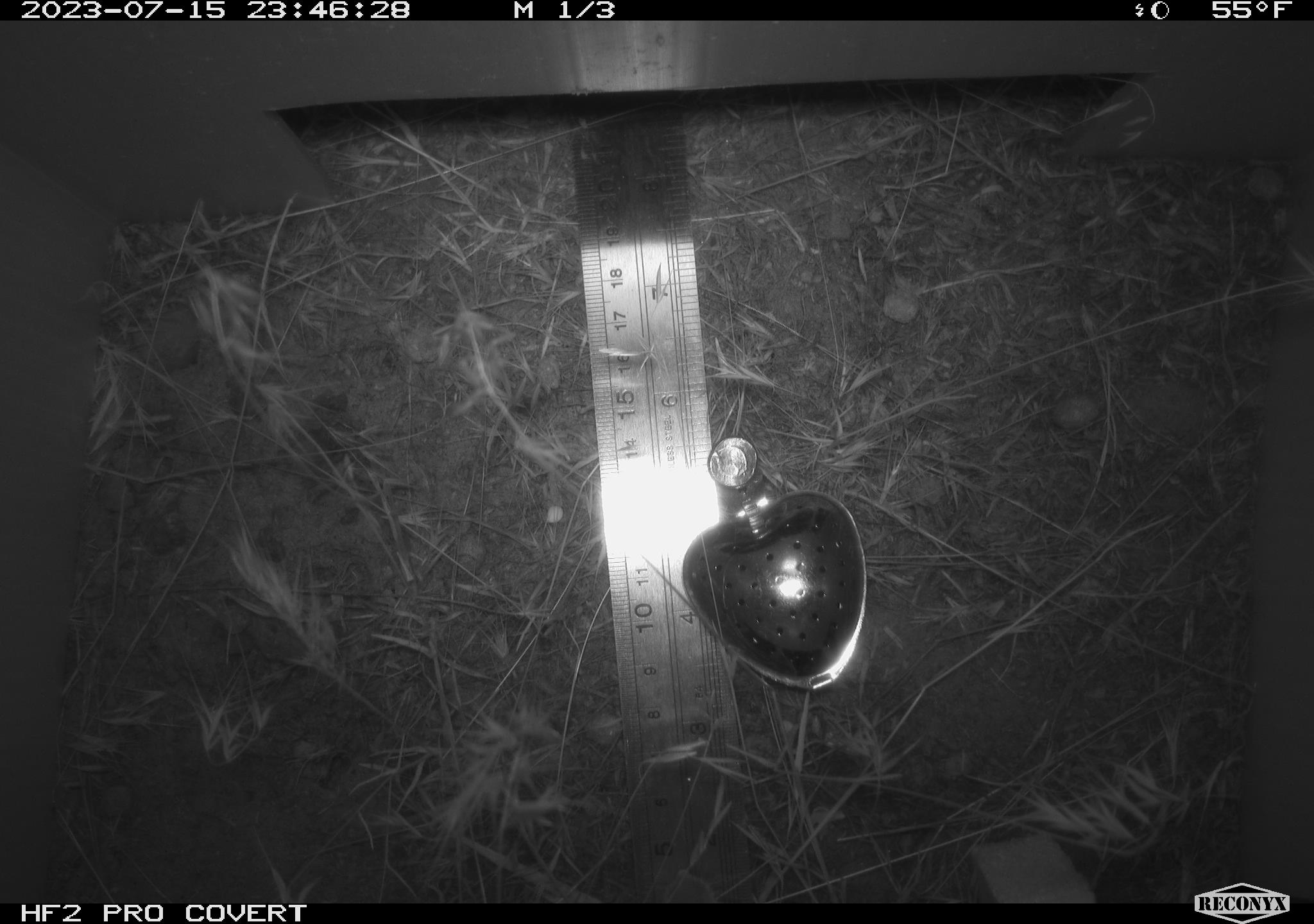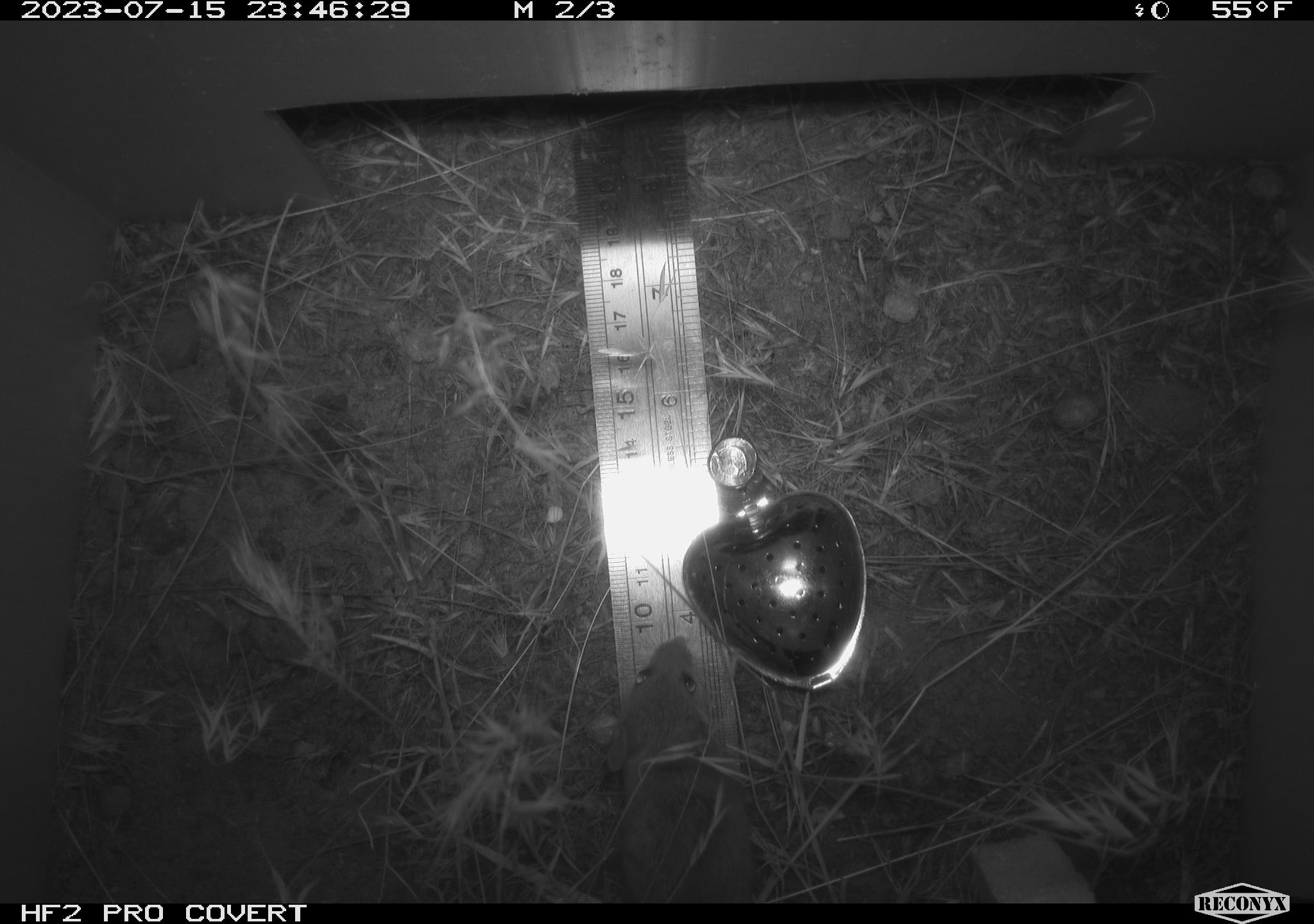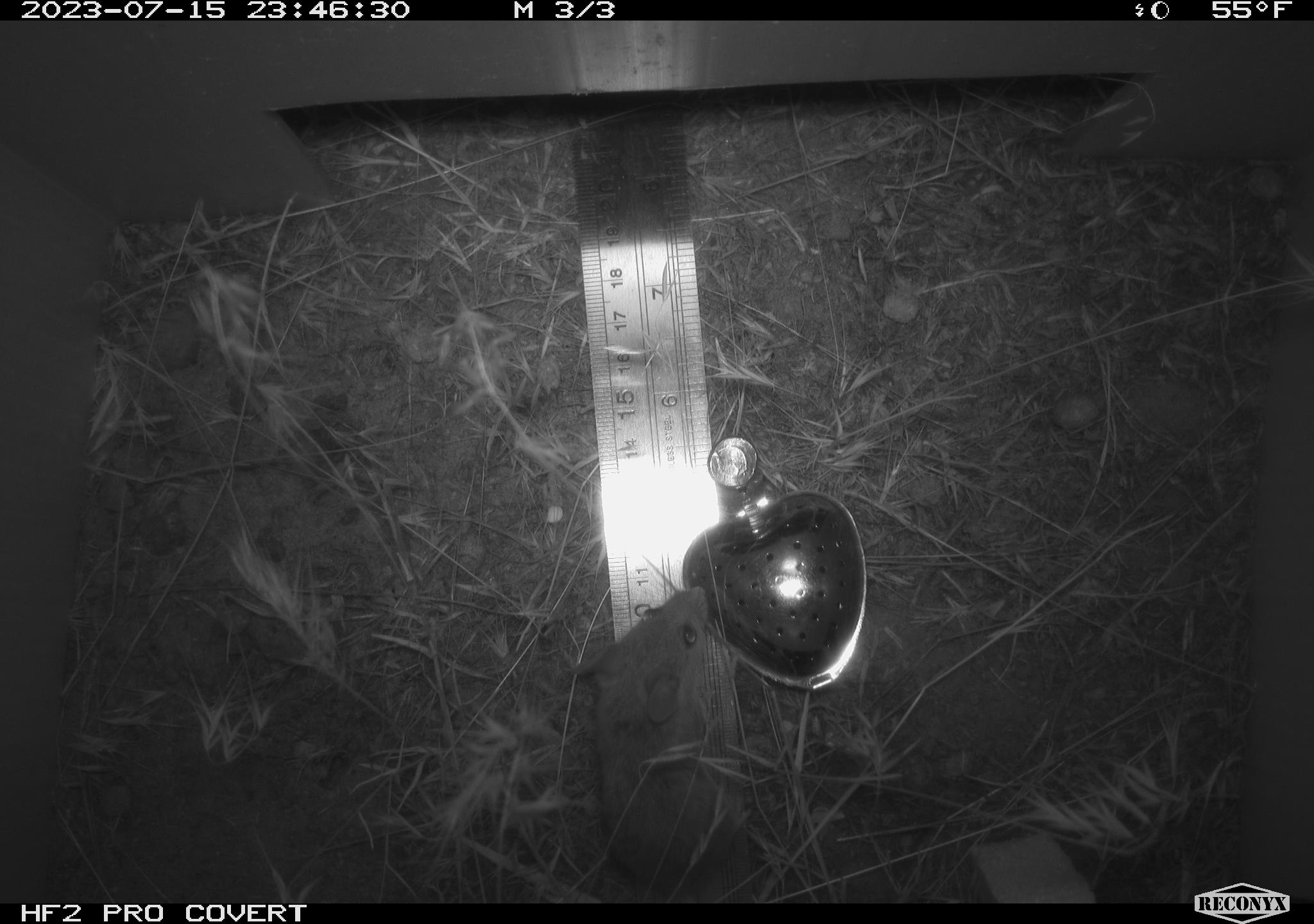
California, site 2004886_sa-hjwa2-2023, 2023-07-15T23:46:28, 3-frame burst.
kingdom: Animalia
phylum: Chordata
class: Mammalia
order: Rodentia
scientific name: Rodentia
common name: mouse species